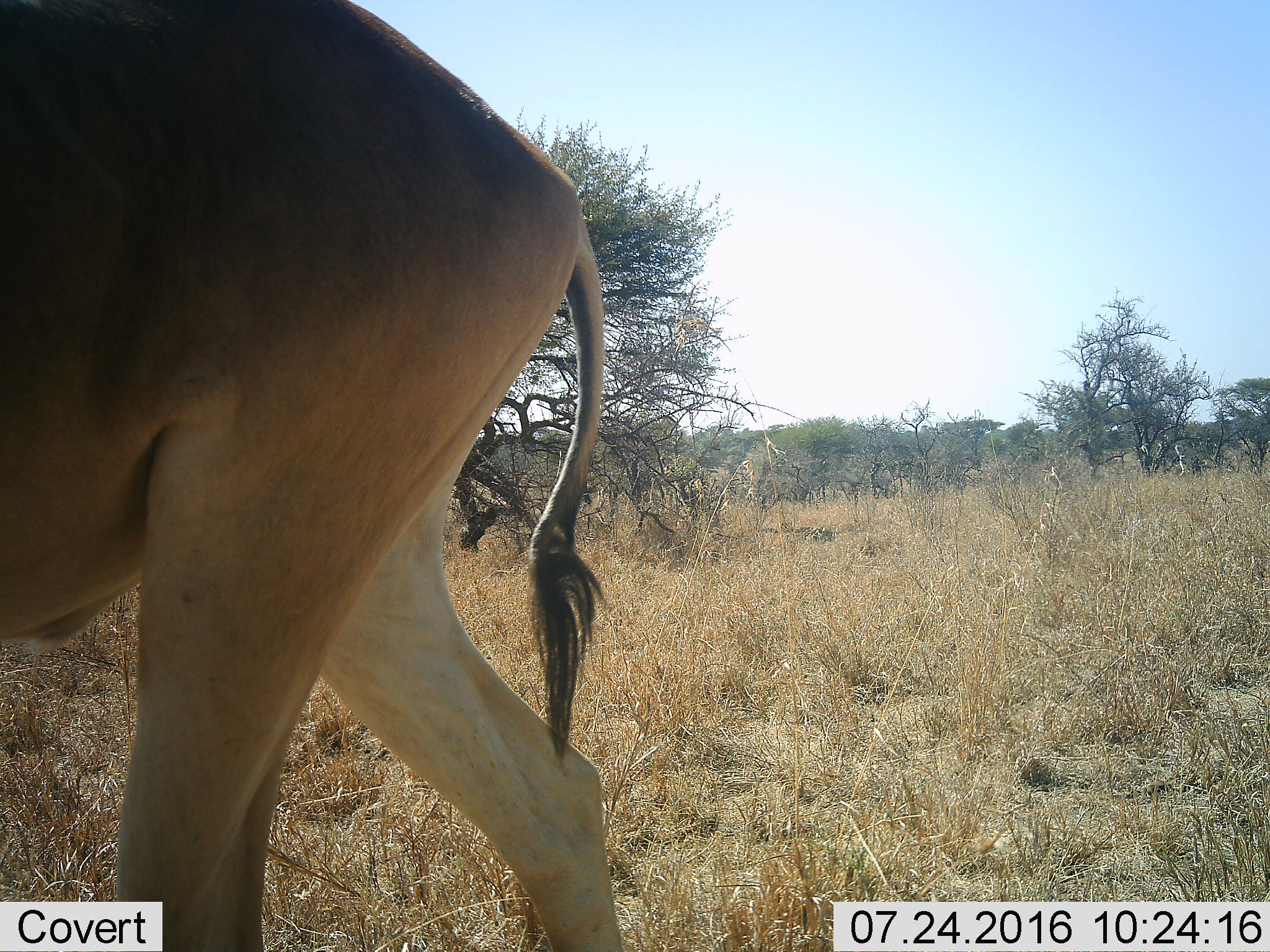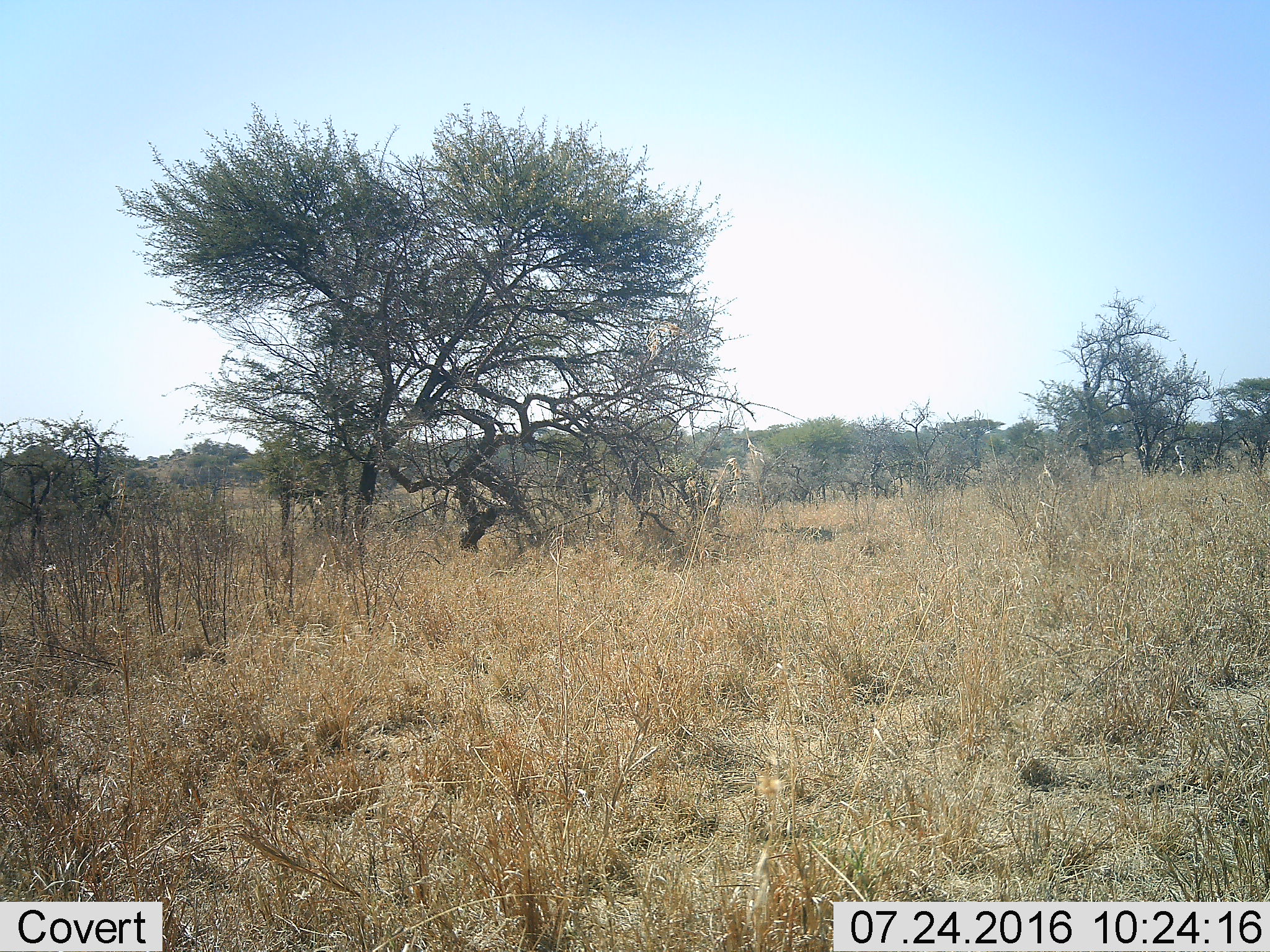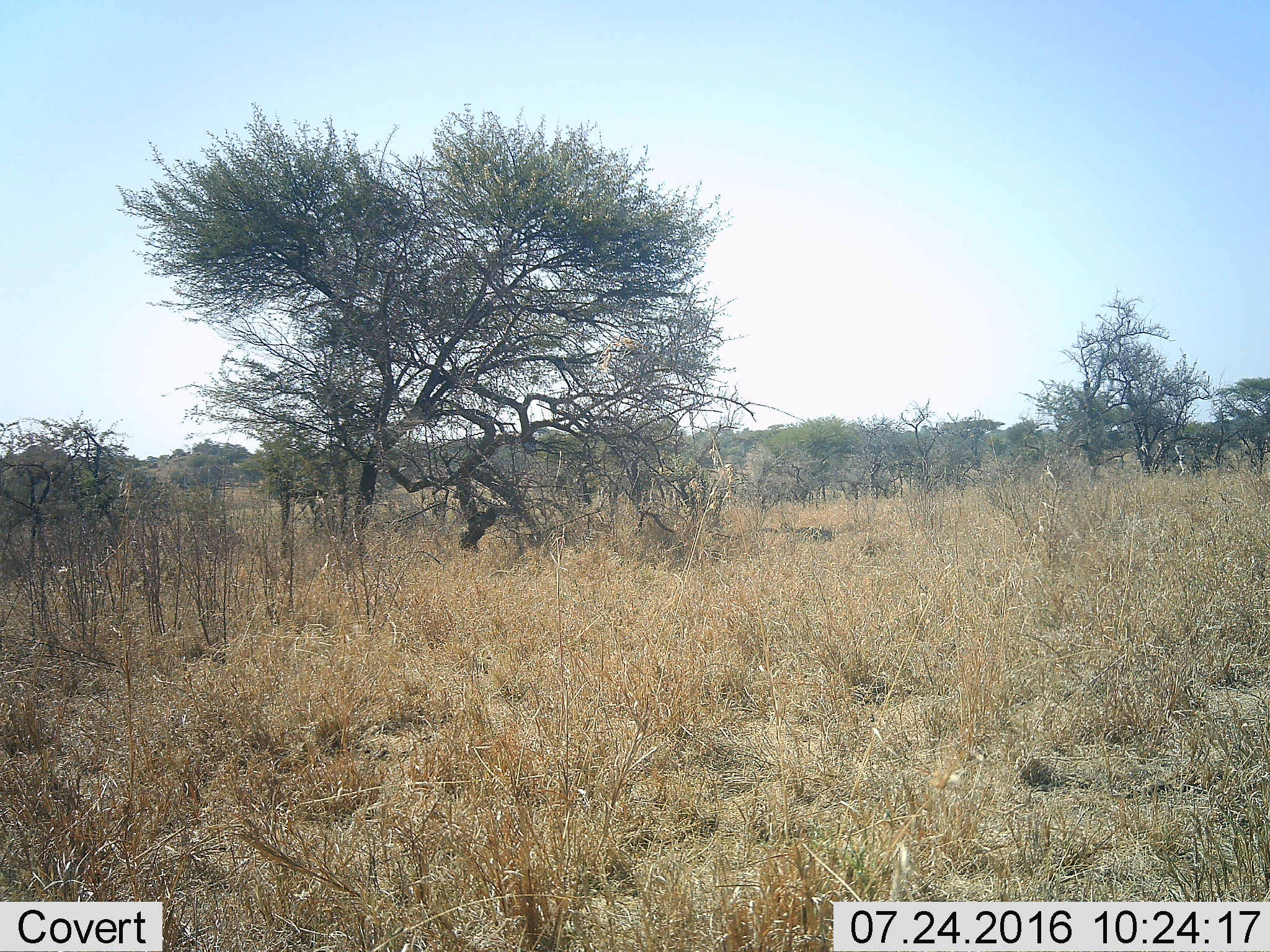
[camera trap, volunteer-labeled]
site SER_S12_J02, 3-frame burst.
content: unidentified animal